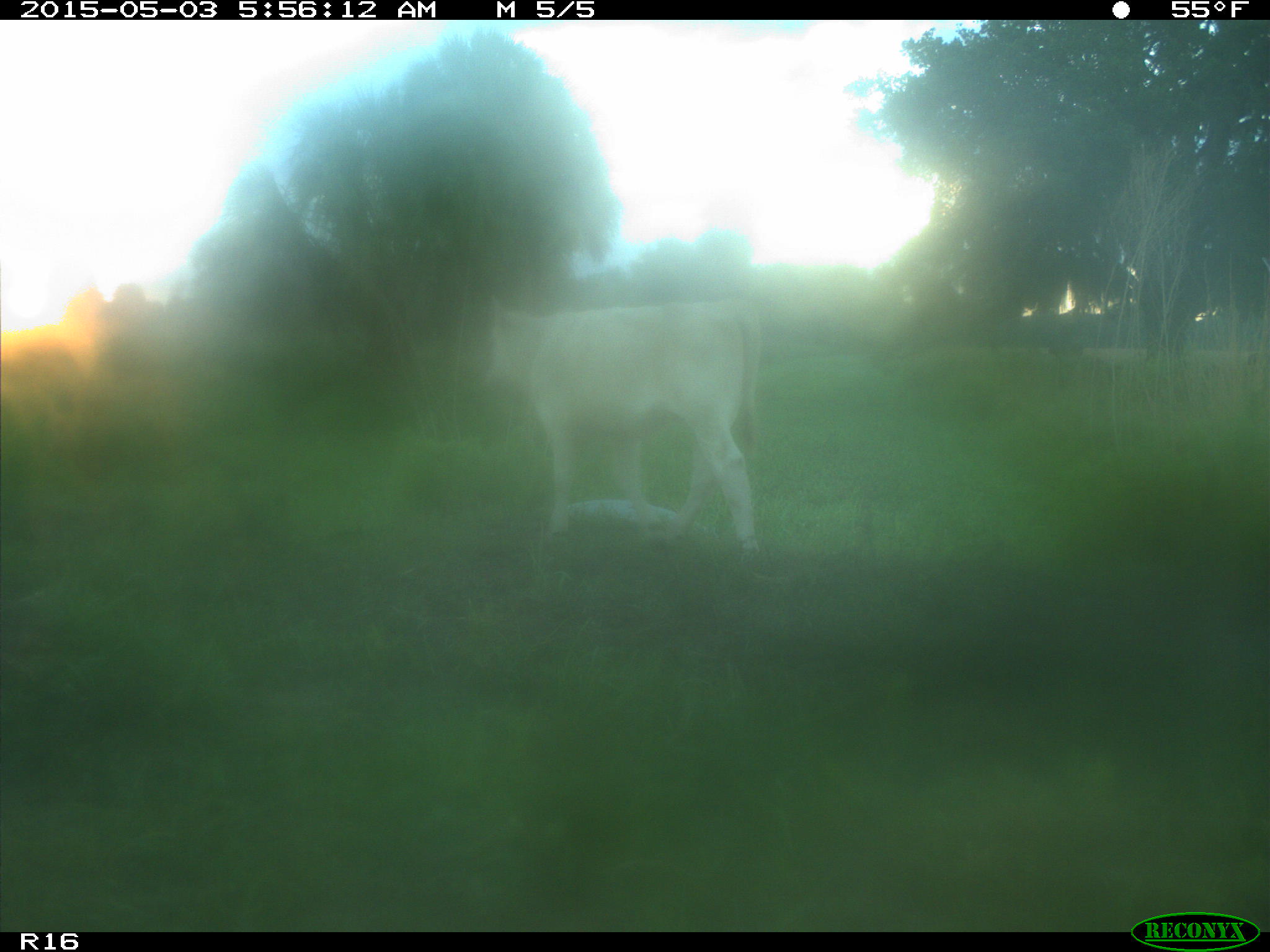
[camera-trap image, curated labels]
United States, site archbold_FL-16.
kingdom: Animalia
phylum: Chordata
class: Mammalia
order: Artiodactyla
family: Bovidae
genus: Bos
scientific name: Bos taurus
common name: domestic cow